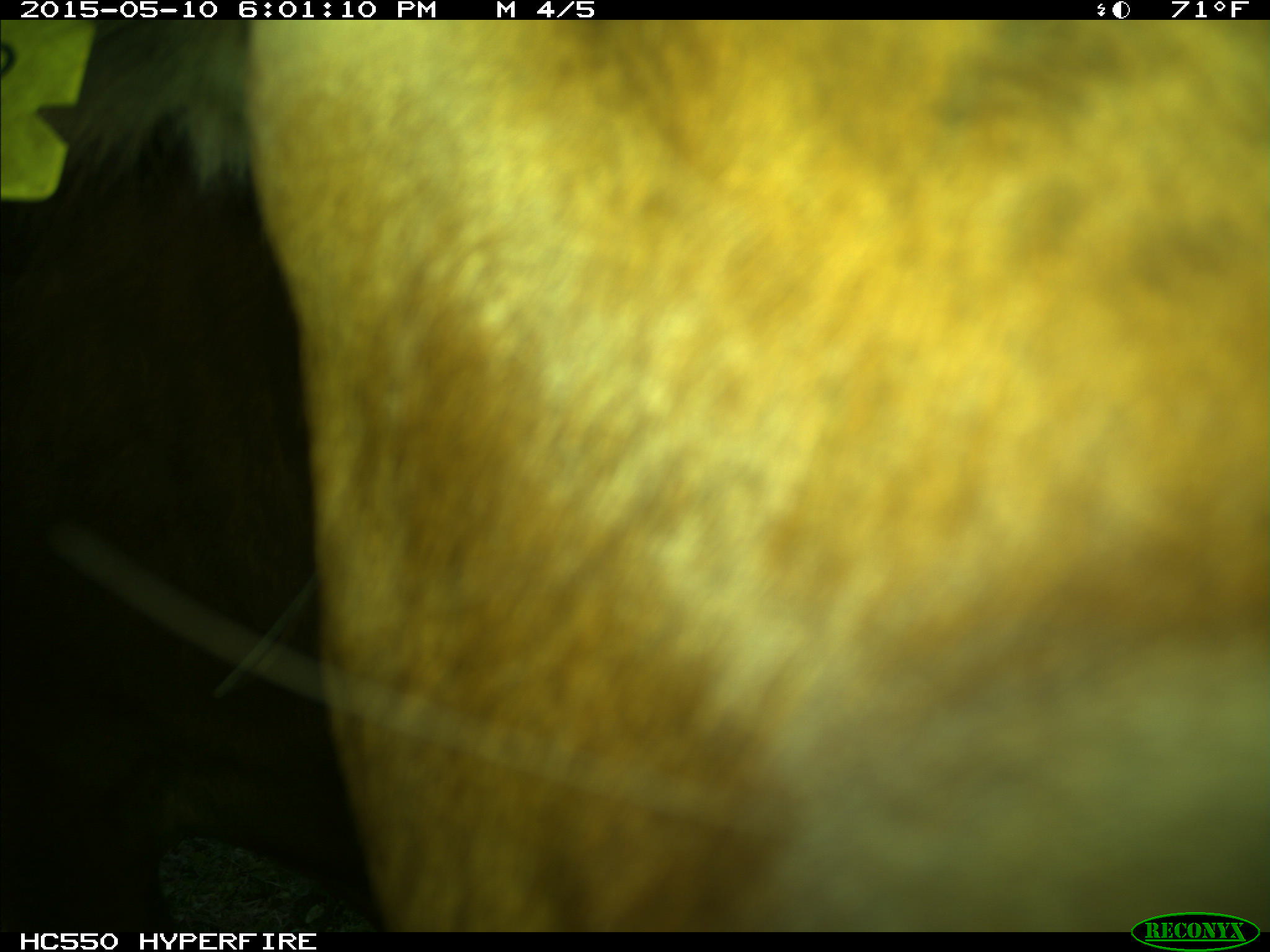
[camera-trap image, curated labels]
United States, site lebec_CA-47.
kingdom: Animalia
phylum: Chordata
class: Mammalia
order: Artiodactyla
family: Bovidae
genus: Bos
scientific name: Bos taurus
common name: domestic cow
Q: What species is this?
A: Bos taurus (domestic cow).